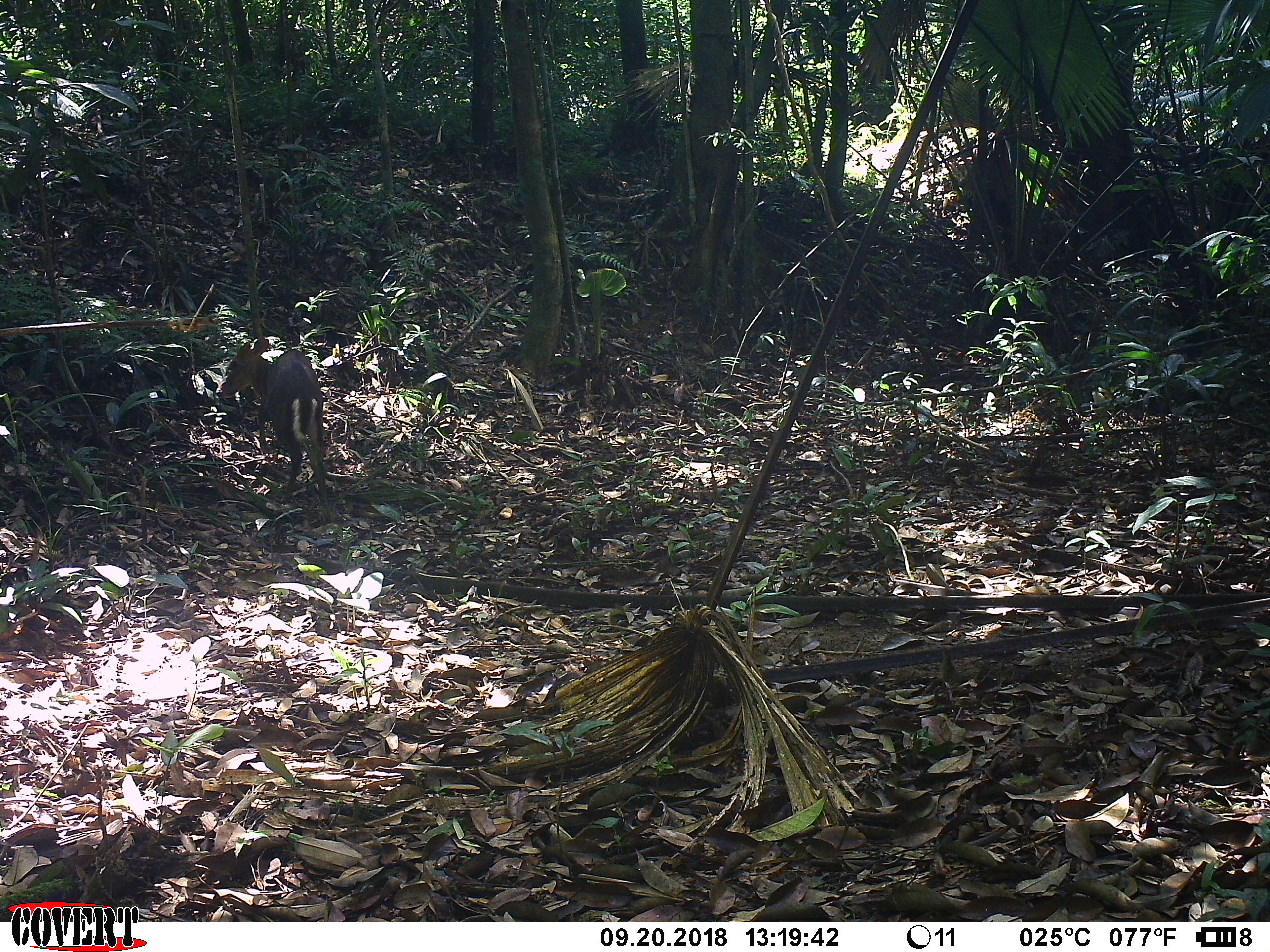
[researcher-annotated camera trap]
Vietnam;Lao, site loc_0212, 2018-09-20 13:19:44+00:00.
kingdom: Animalia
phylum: Chordata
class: Mammalia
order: Artiodactyla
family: Cervidae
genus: Muntiacus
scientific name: Muntiacus rooseveltorum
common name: roosevelt's muntjac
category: roosevelts muntjac group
Roosevelts muntjac group (roosevelt's muntjac) (Muntiacus rooseveltorum). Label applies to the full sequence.